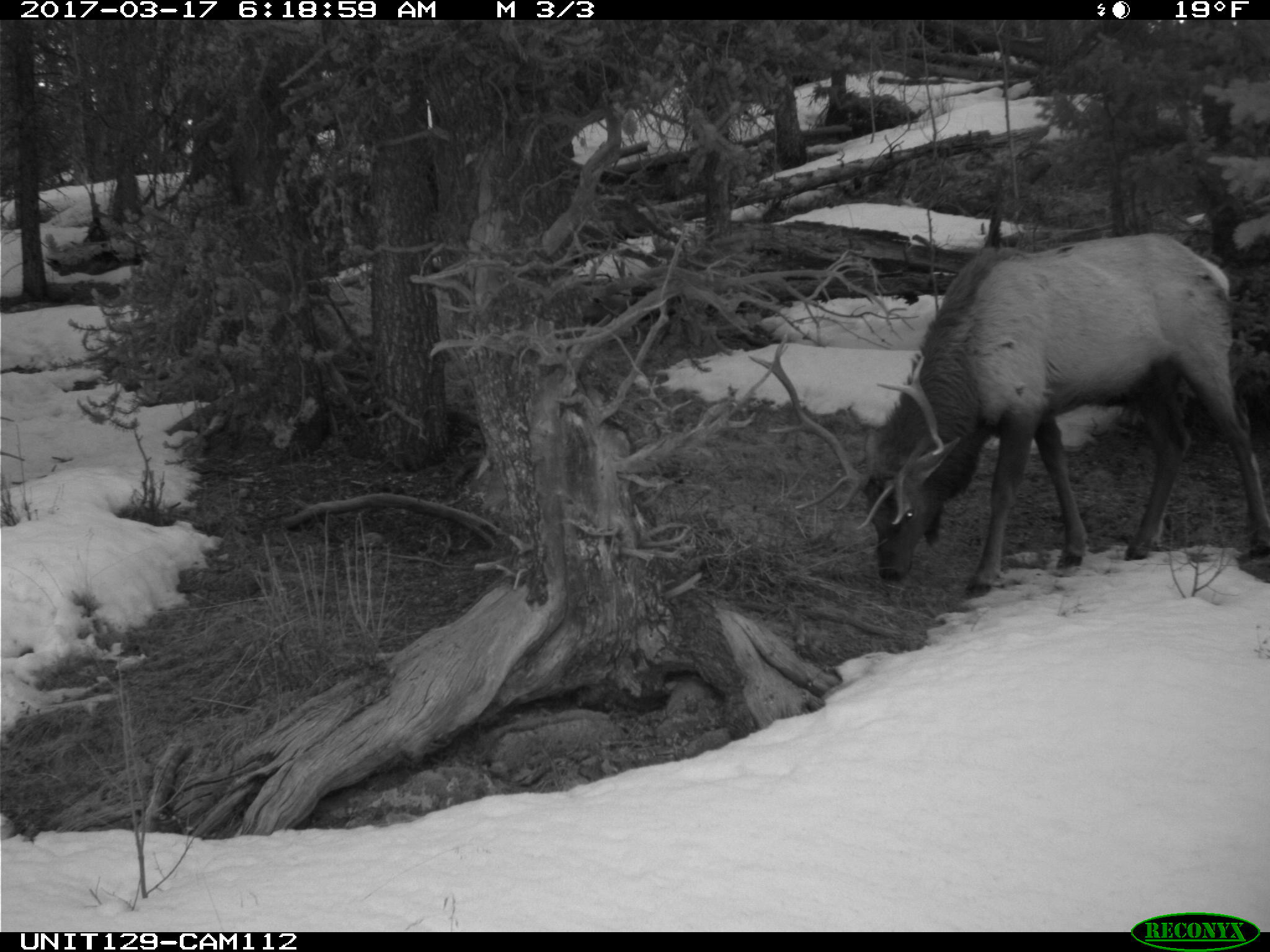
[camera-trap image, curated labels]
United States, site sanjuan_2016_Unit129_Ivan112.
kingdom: Animalia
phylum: Chordata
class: Mammalia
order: Artiodactyla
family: Cervidae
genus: Cervus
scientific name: Cervus elaphus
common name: red deer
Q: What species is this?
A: Cervus elaphus (red deer).